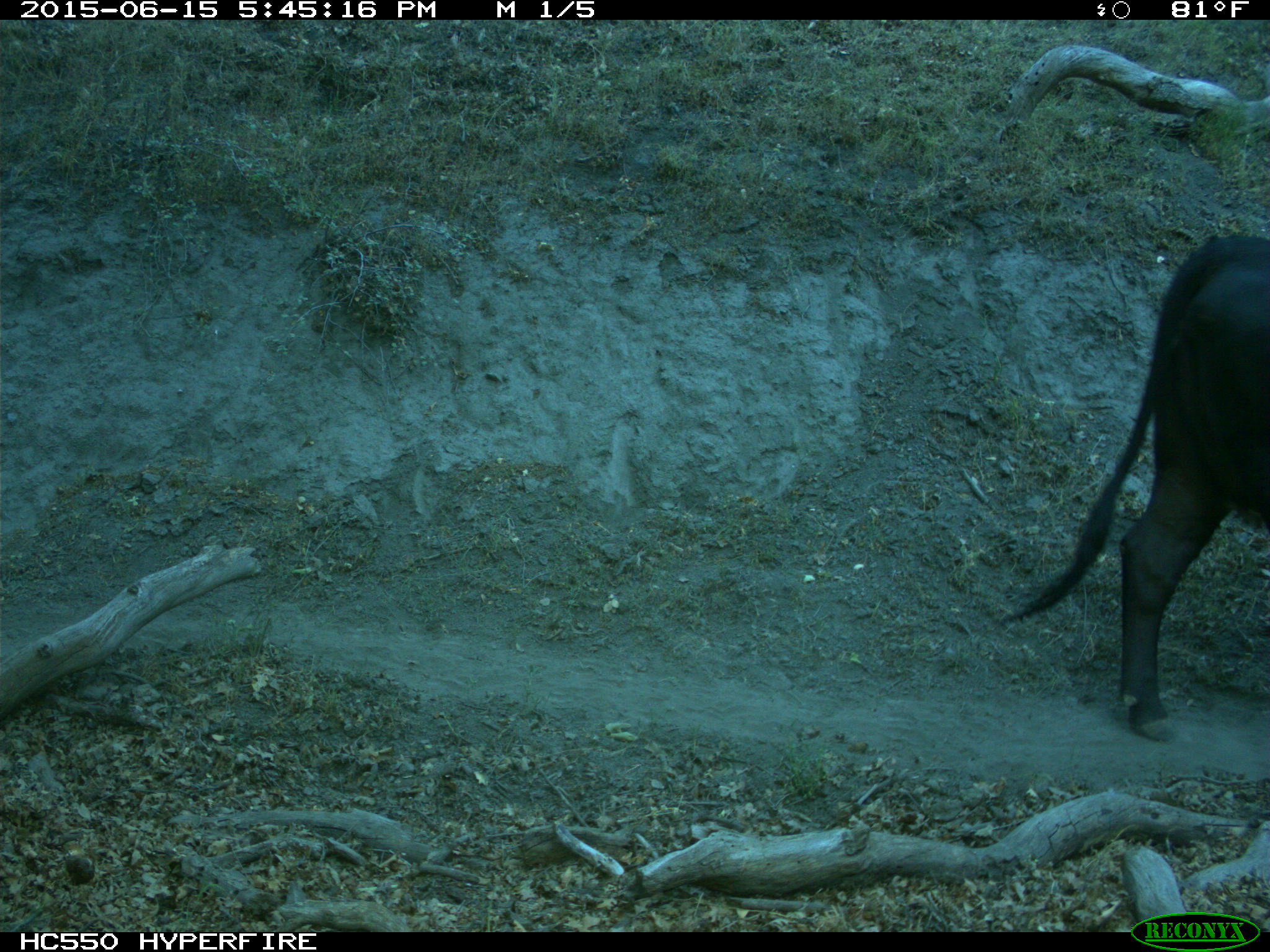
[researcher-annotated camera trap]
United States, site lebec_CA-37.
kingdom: Animalia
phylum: Chordata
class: Mammalia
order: Artiodactyla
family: Bovidae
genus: Bos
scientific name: Bos taurus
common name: domestic cow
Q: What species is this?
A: Bos taurus (domestic cow).